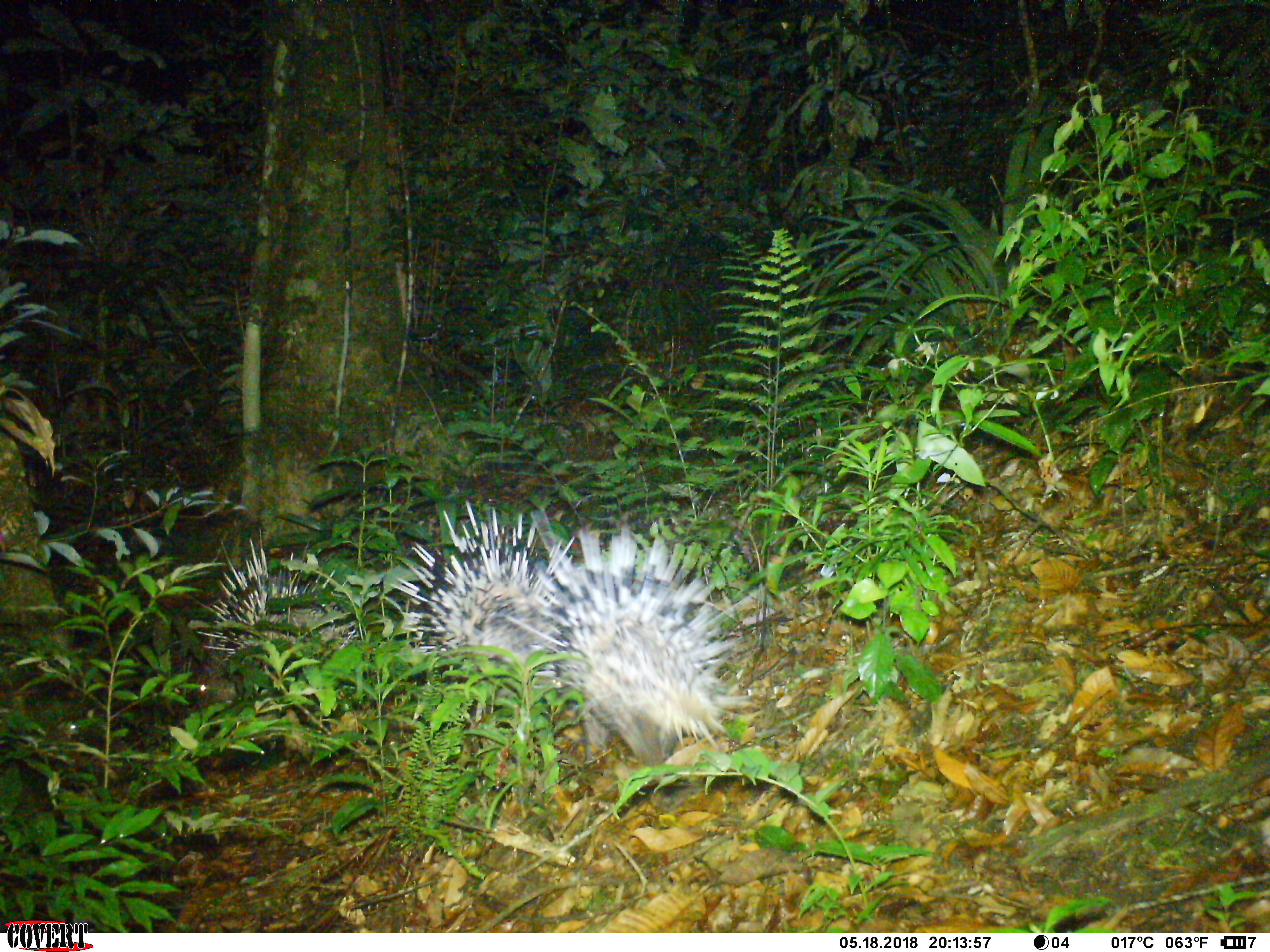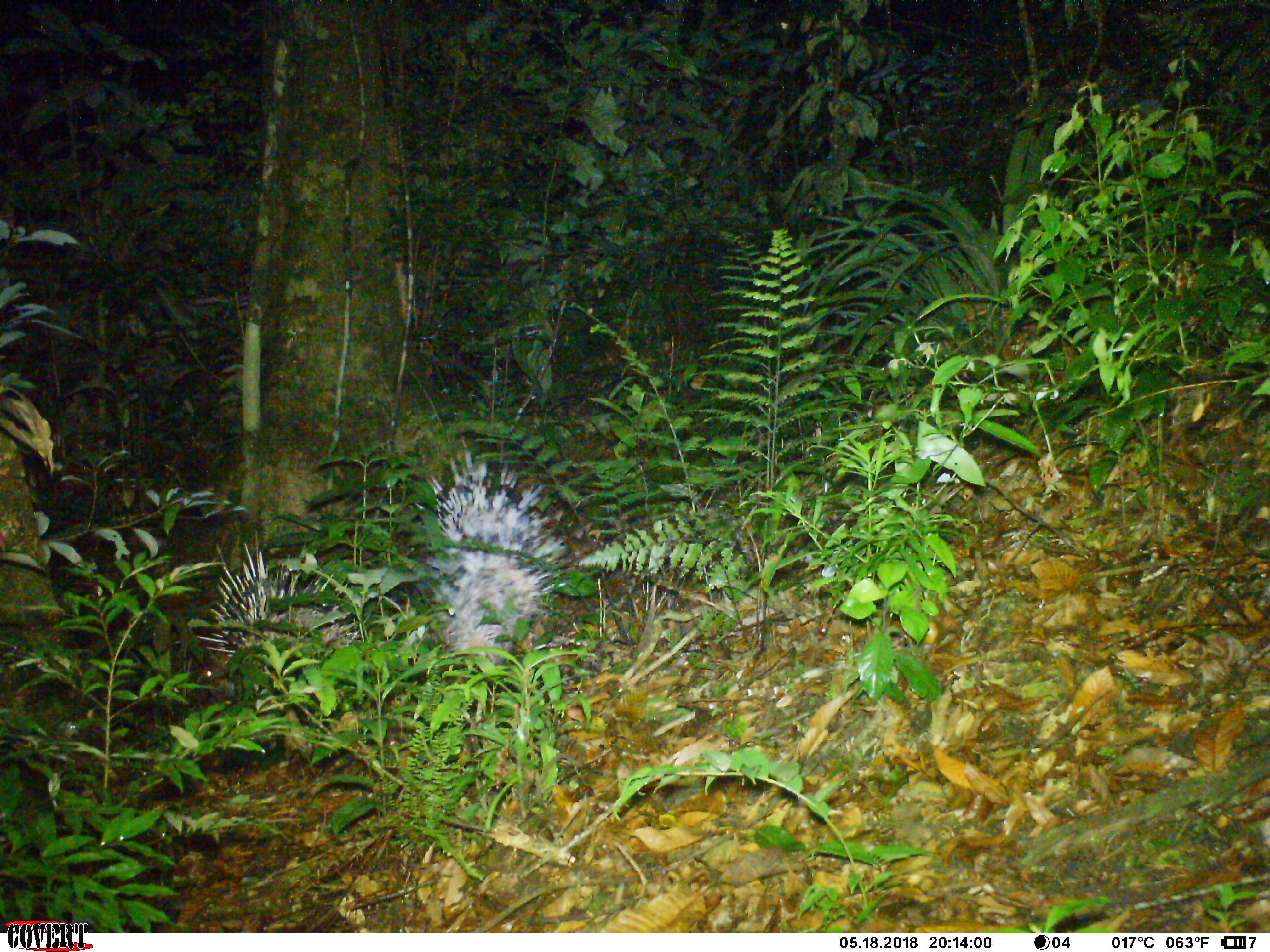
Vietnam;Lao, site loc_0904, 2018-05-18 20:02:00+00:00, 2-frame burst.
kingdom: Animalia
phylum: Chordata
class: Mammalia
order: Rodentia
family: Hystricidae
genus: Hystrix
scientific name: Hystrix brachyura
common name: malayan porcupine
Malayan porcupine (Hystrix brachyura). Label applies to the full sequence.